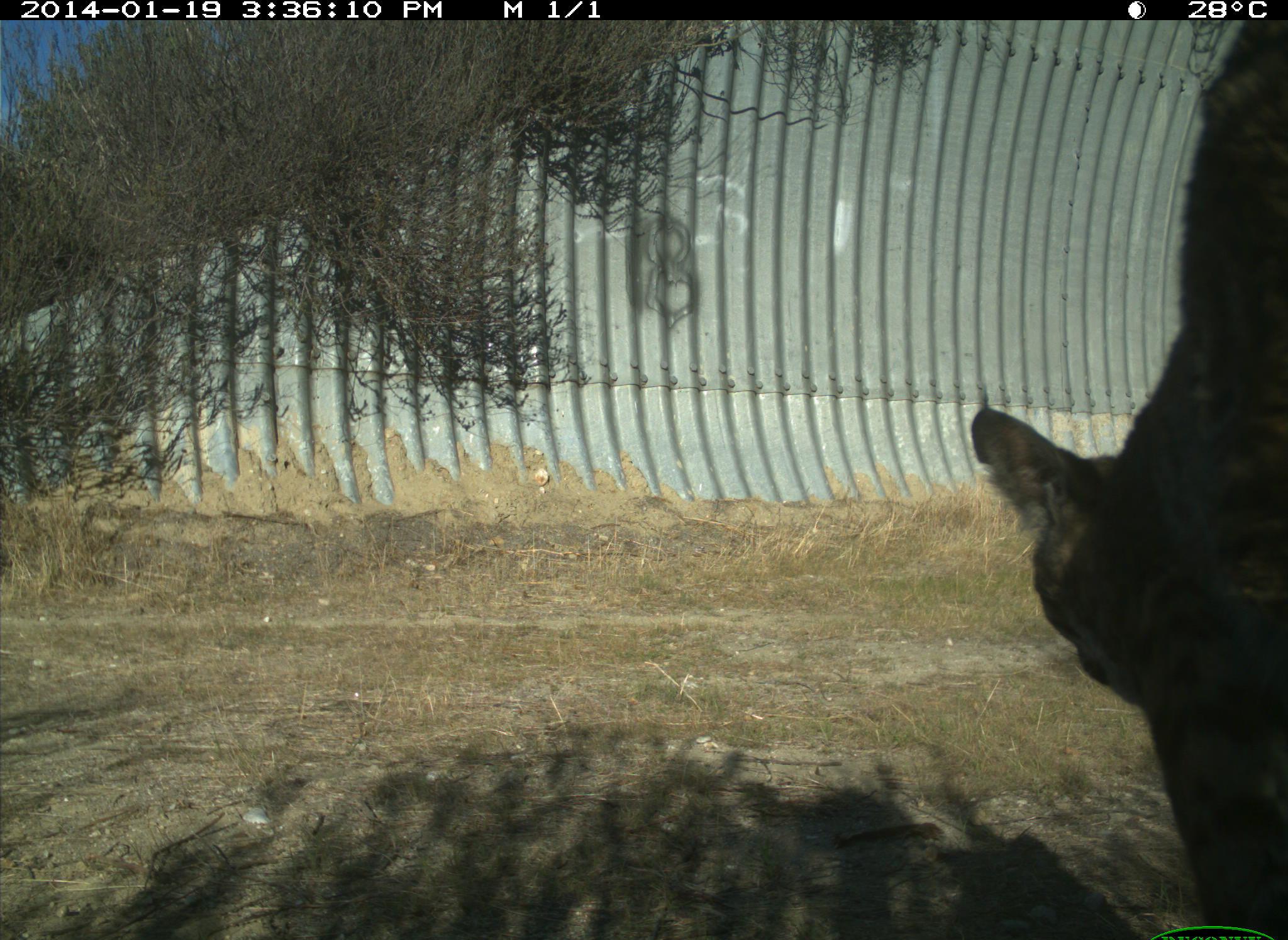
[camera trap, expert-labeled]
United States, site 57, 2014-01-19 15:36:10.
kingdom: Animalia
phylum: Chordata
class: Mammalia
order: Carnivora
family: Felidae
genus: Lynx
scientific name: Lynx rufus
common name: bobcat